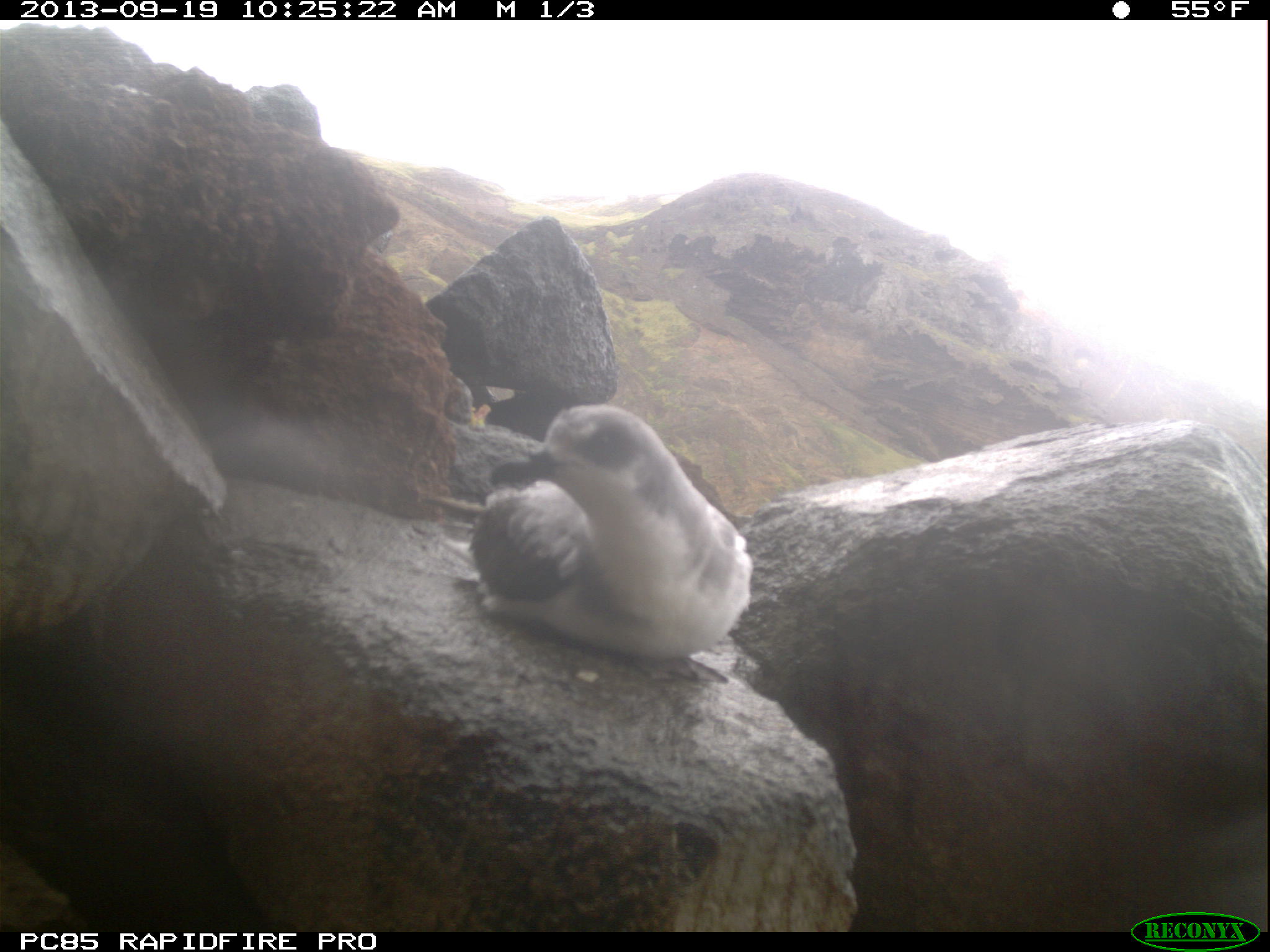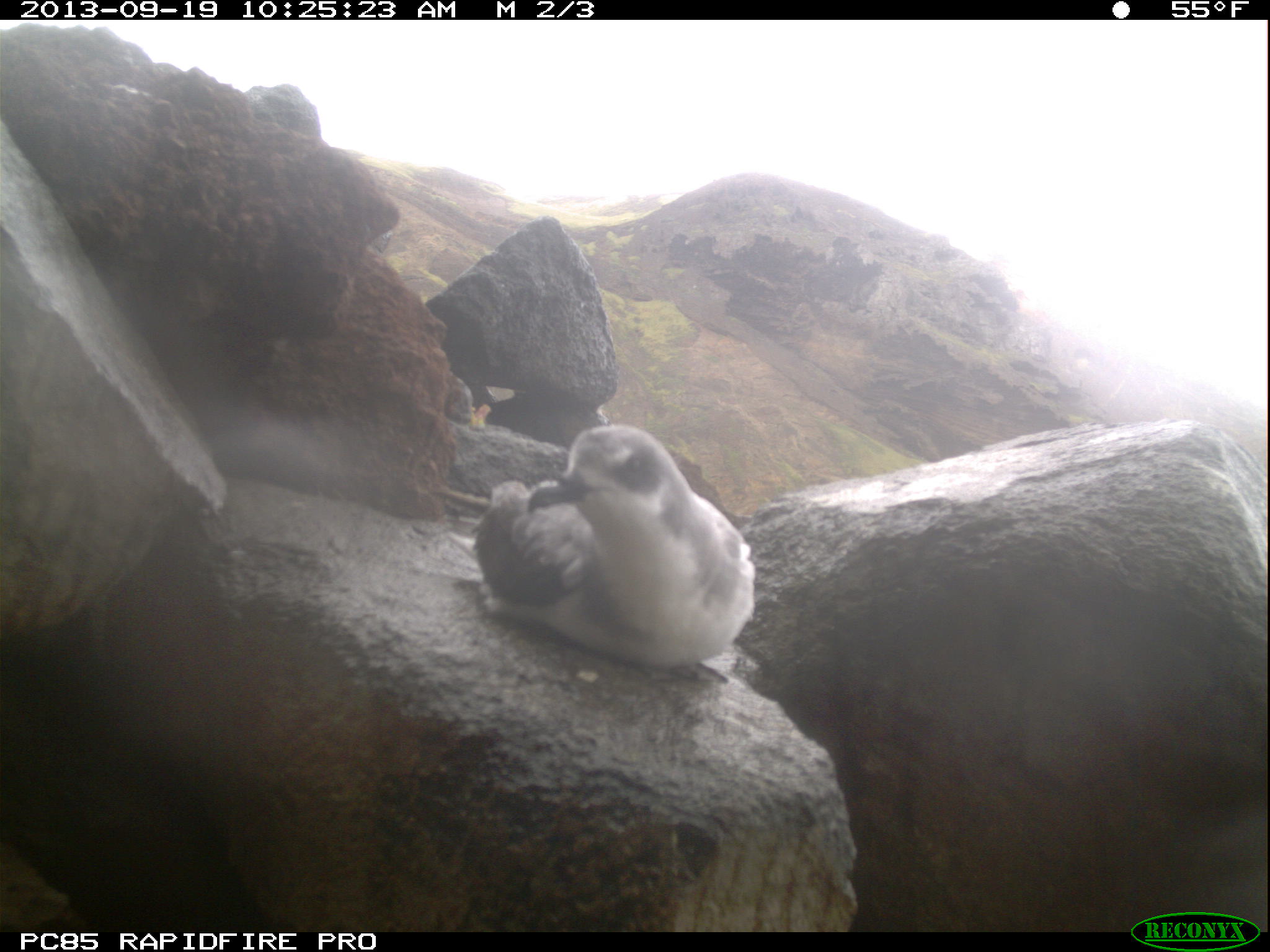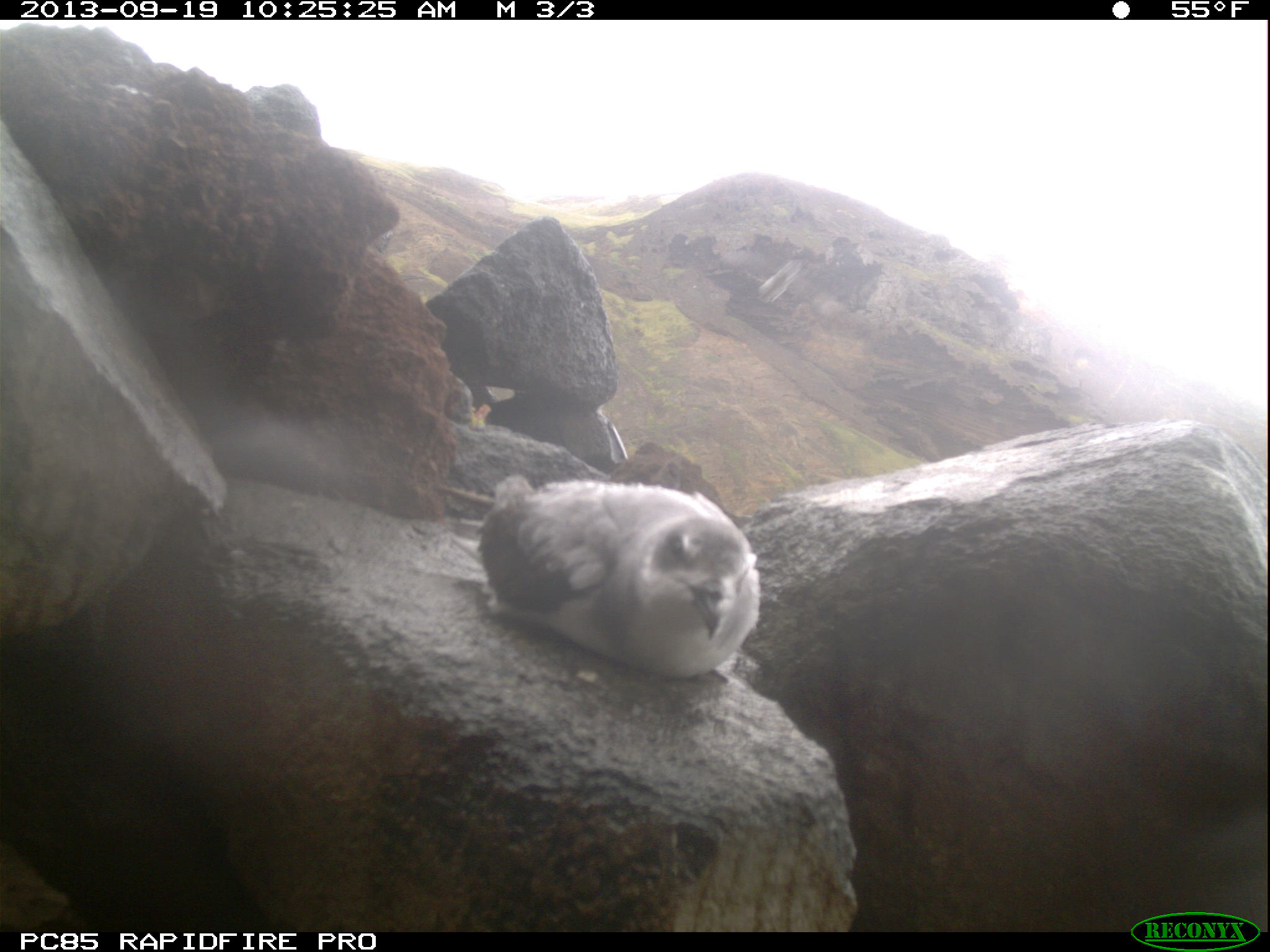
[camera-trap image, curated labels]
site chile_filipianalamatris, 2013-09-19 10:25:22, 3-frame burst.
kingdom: Animalia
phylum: Chordata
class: Aves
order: Procellariiformes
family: Procellariidae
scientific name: Procellariidae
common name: petrel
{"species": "petrel (Procellariidae)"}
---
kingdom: Animalia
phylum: Chordata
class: Aves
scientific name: Aves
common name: bird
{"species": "bird (Aves)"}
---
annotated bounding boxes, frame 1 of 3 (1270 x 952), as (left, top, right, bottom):
petrel: (456, 399, 753, 657)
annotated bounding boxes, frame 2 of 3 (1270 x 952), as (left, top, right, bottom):
petrel: (458, 419, 758, 664)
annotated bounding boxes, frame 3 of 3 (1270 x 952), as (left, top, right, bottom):
bird: (749, 251, 806, 311)
petrel: (464, 473, 761, 678)